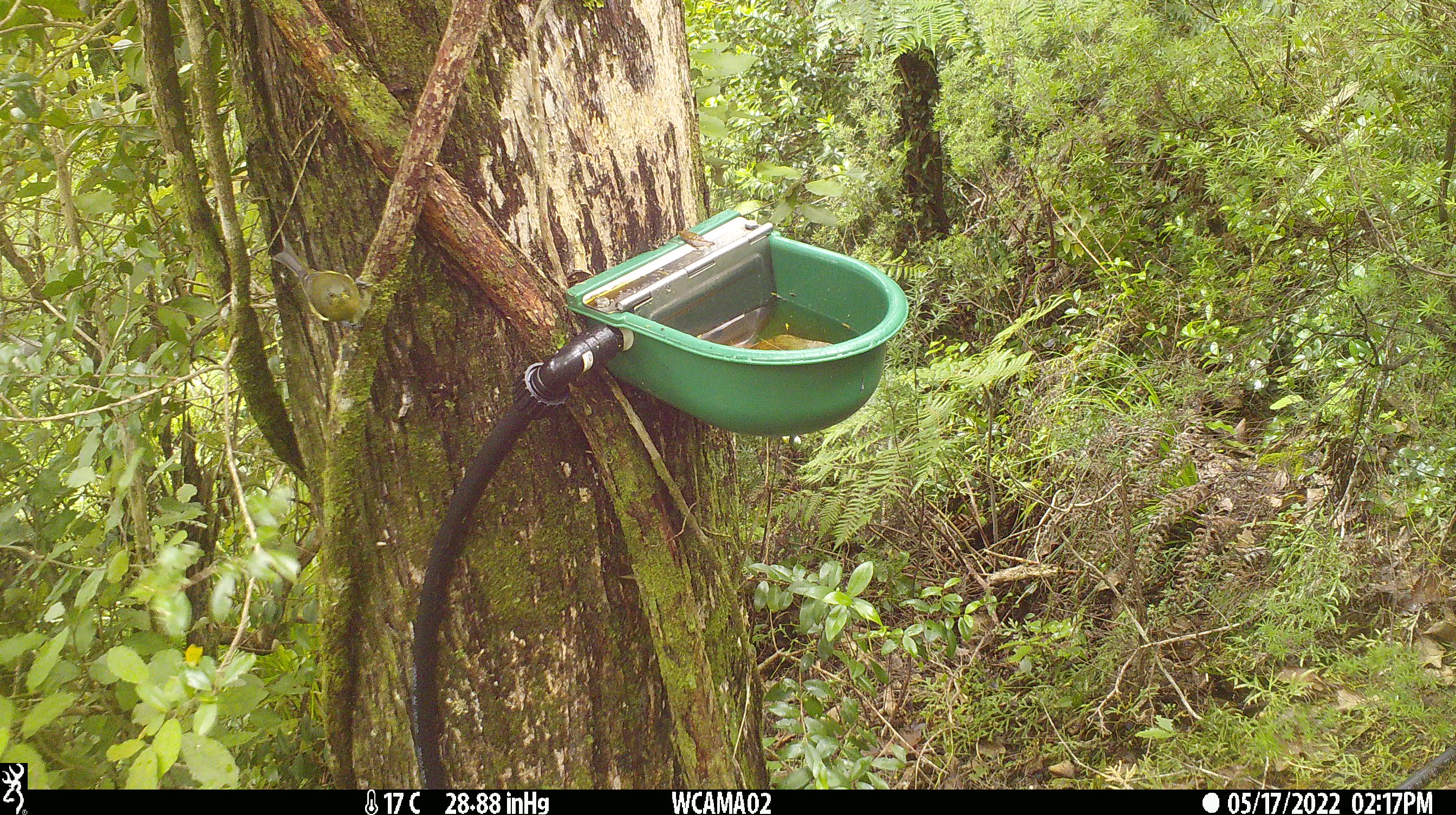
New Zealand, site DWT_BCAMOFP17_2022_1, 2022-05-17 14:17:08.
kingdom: Animalia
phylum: Chordata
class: Aves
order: Passeriformes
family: Meliphagidae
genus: Anthornis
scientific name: Anthornis melanura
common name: new zealand bellbird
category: bellbird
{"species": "bellbird (new zealand bellbird) (Anthornis melanura)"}